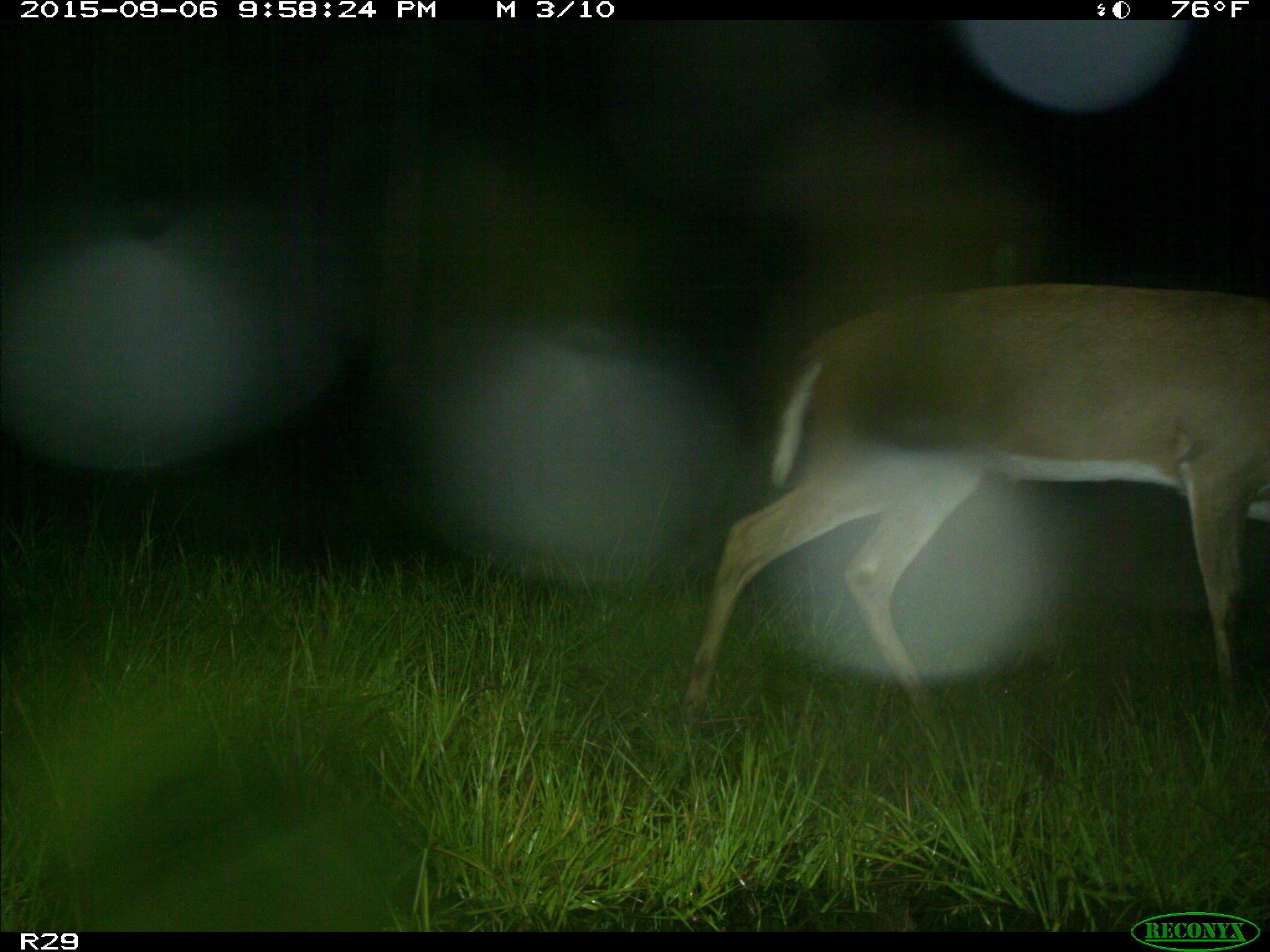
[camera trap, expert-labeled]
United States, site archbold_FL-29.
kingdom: Animalia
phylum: Chordata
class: Mammalia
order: Artiodactyla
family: Cervidae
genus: Odocoileus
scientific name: Odocoileus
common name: deer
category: unidentified deer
Unidentified deer (deer) (Odocoileus).